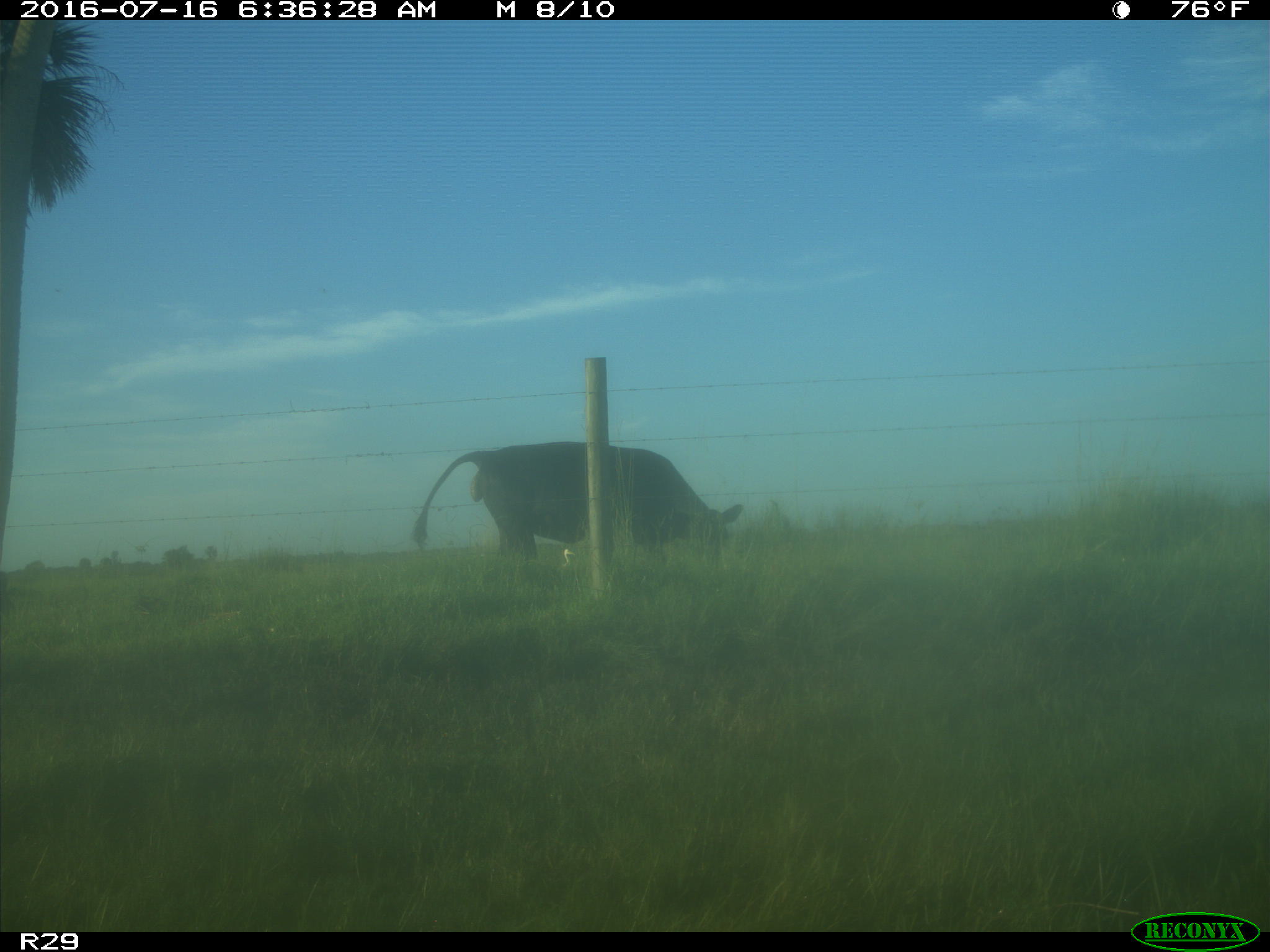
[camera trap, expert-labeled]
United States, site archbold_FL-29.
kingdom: Animalia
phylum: Chordata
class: Mammalia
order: Artiodactyla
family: Bovidae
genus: Bos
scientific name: Bos taurus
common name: domestic cow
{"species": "Bos taurus (domestic cow)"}